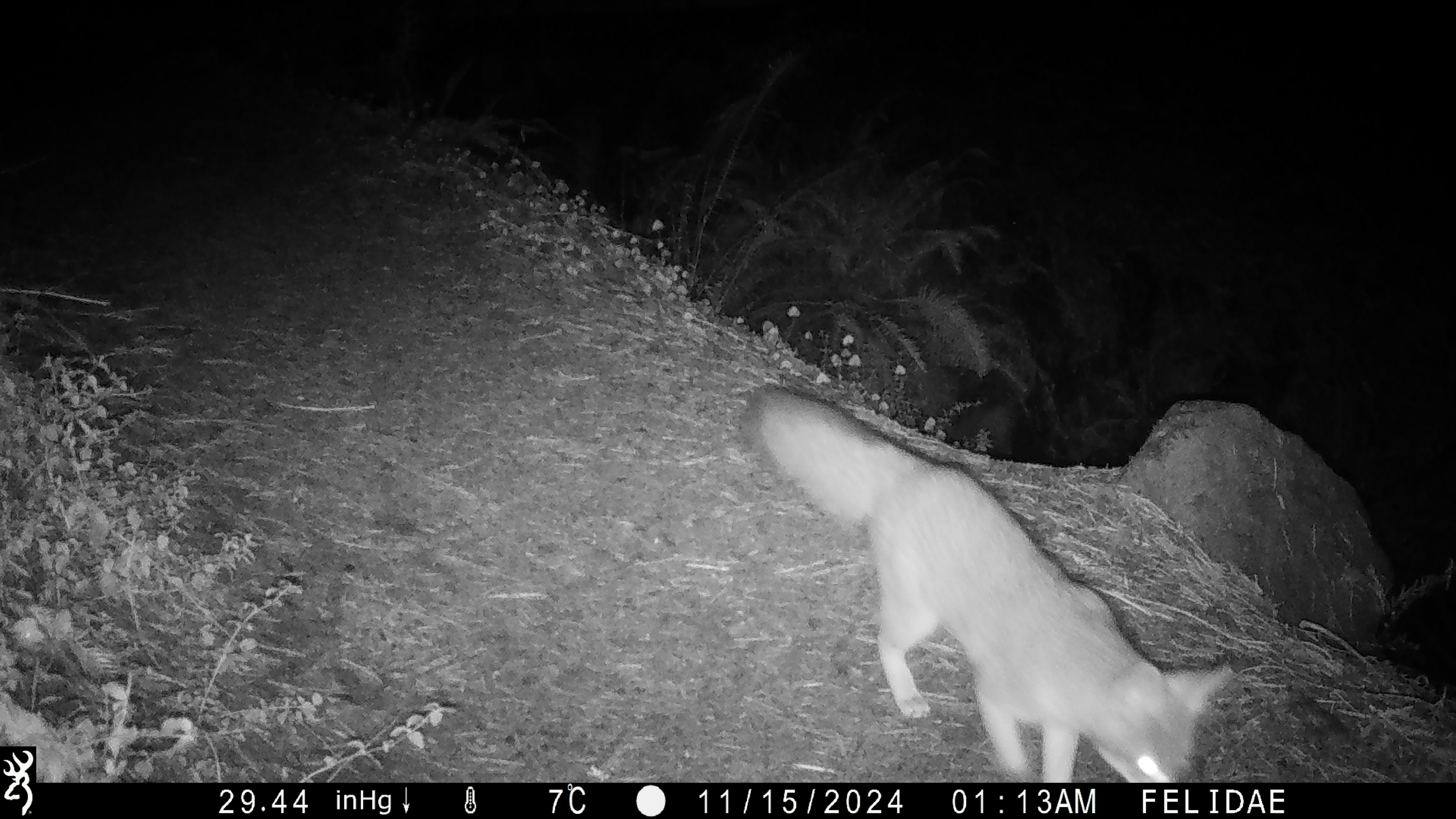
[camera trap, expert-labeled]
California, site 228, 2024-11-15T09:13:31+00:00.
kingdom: Animalia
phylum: Chordata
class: Mammalia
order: Carnivora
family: Canidae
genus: Urocyon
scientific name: Urocyon cinereoargenteus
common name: gray fox